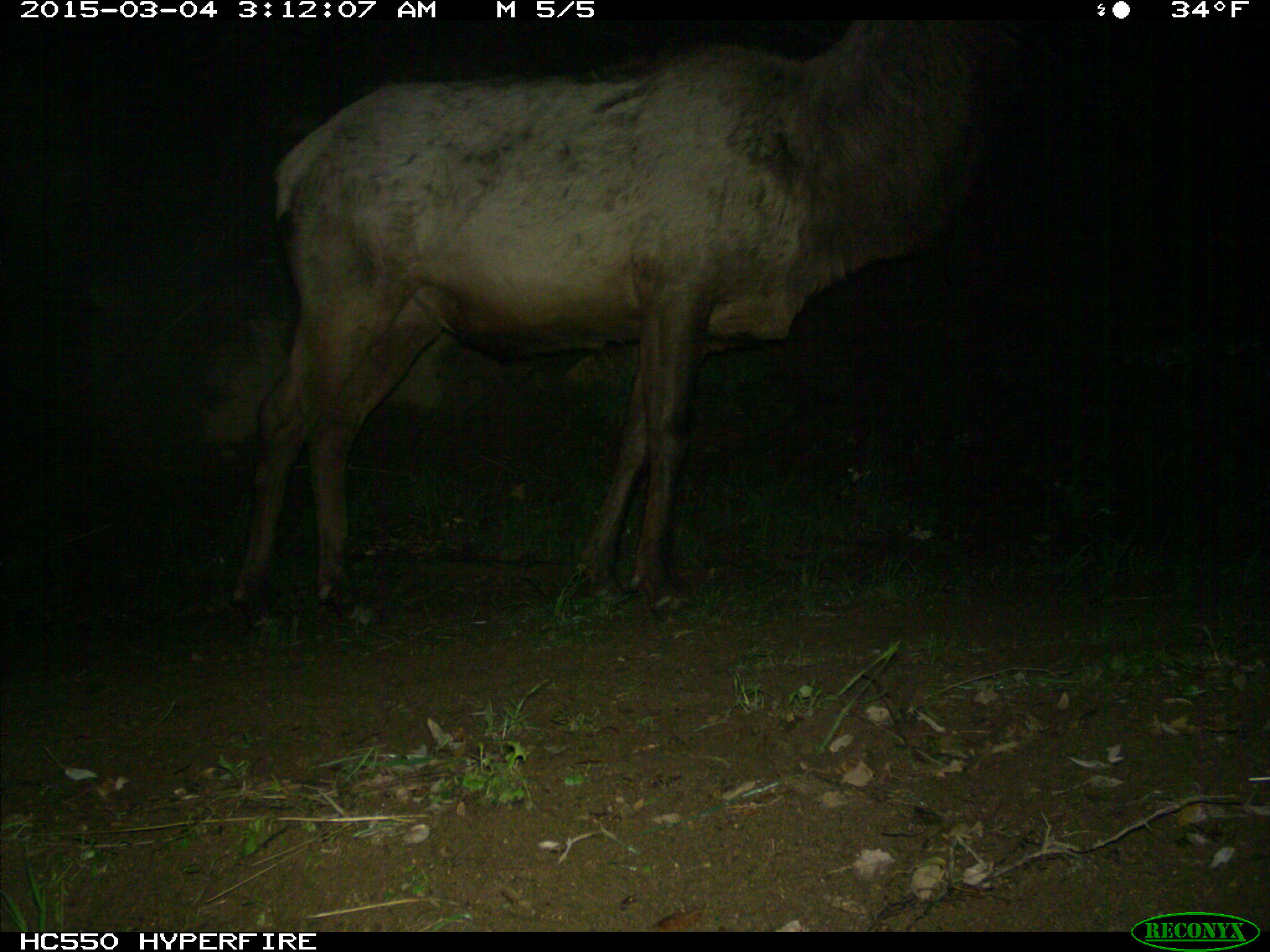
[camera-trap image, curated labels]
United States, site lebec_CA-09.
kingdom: Animalia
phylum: Chordata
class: Mammalia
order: Artiodactyla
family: Cervidae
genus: Cervus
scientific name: Cervus canadensis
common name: elk